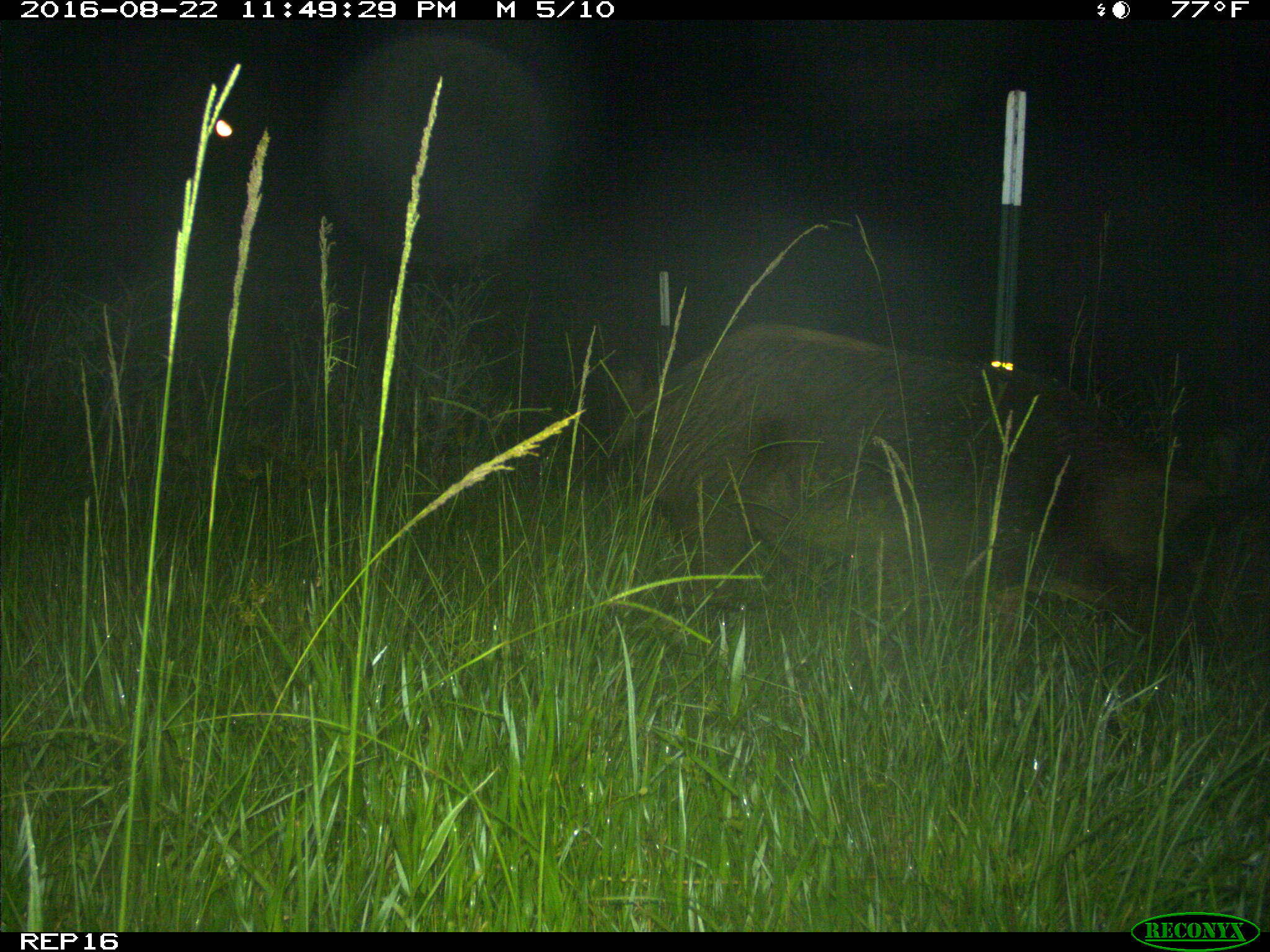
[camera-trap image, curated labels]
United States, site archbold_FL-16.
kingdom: Animalia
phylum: Chordata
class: Mammalia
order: Artiodactyla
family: Suidae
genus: Sus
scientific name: Sus scrofa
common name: wild boar